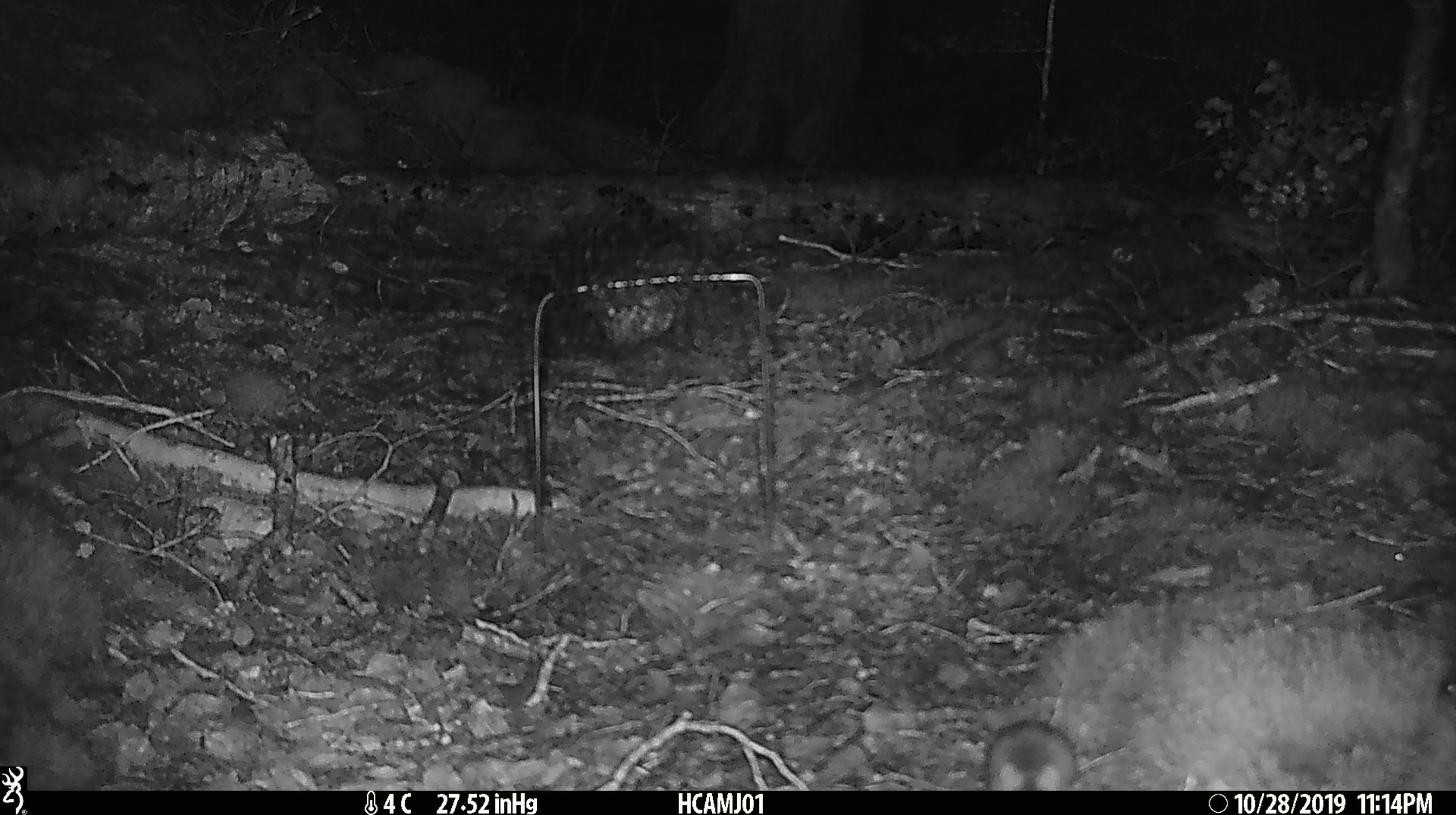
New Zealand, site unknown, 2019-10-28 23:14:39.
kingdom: Animalia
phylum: Chordata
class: Mammalia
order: Rodentia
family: Muridae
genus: Mus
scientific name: Mus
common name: mouse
Mouse (Mus).